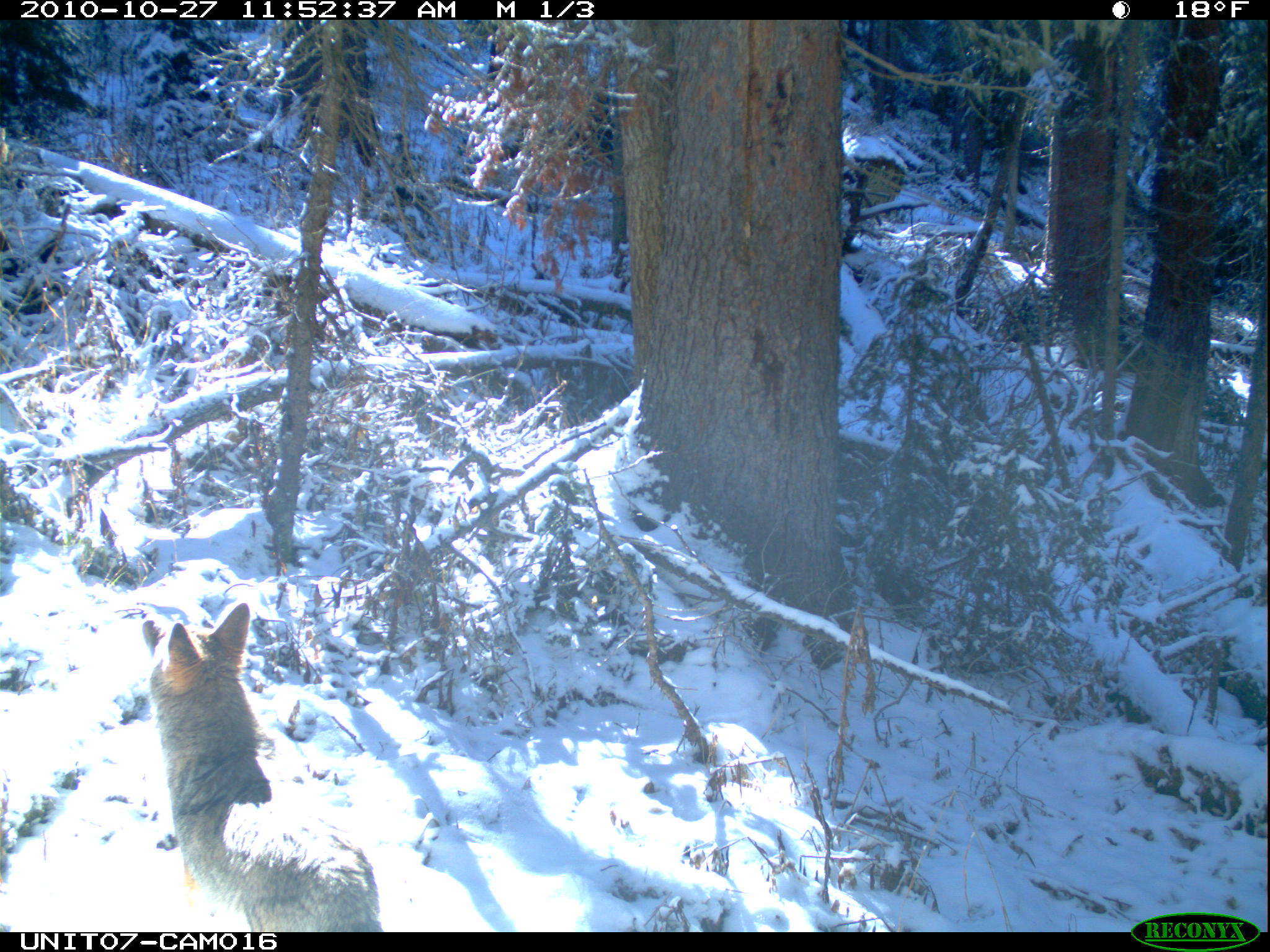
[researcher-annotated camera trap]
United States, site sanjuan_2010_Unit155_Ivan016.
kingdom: Animalia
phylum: Chordata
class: Mammalia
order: Carnivora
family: Canidae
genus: Canis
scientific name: Canis latrans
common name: coyote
Canis latrans (coyote).